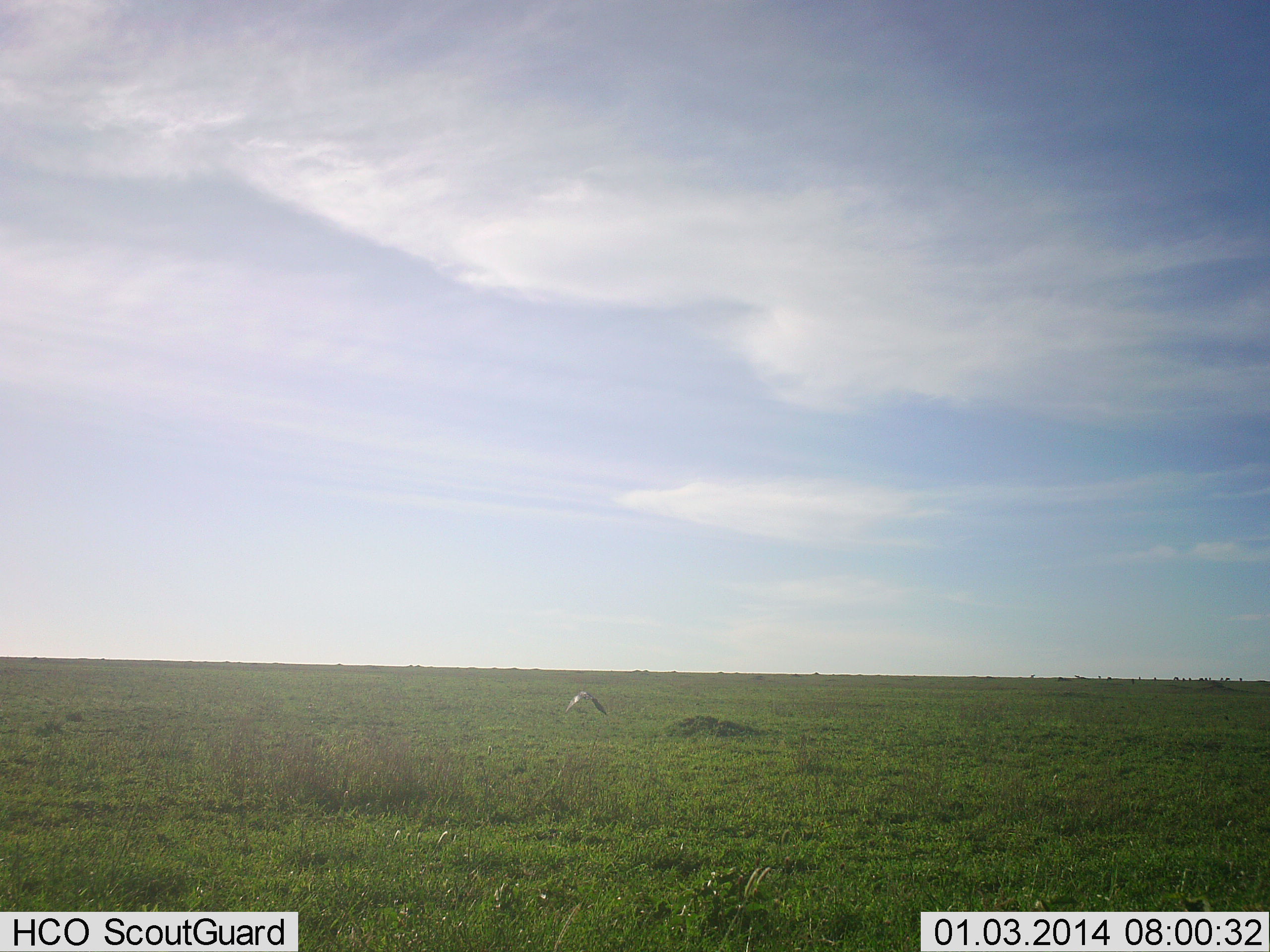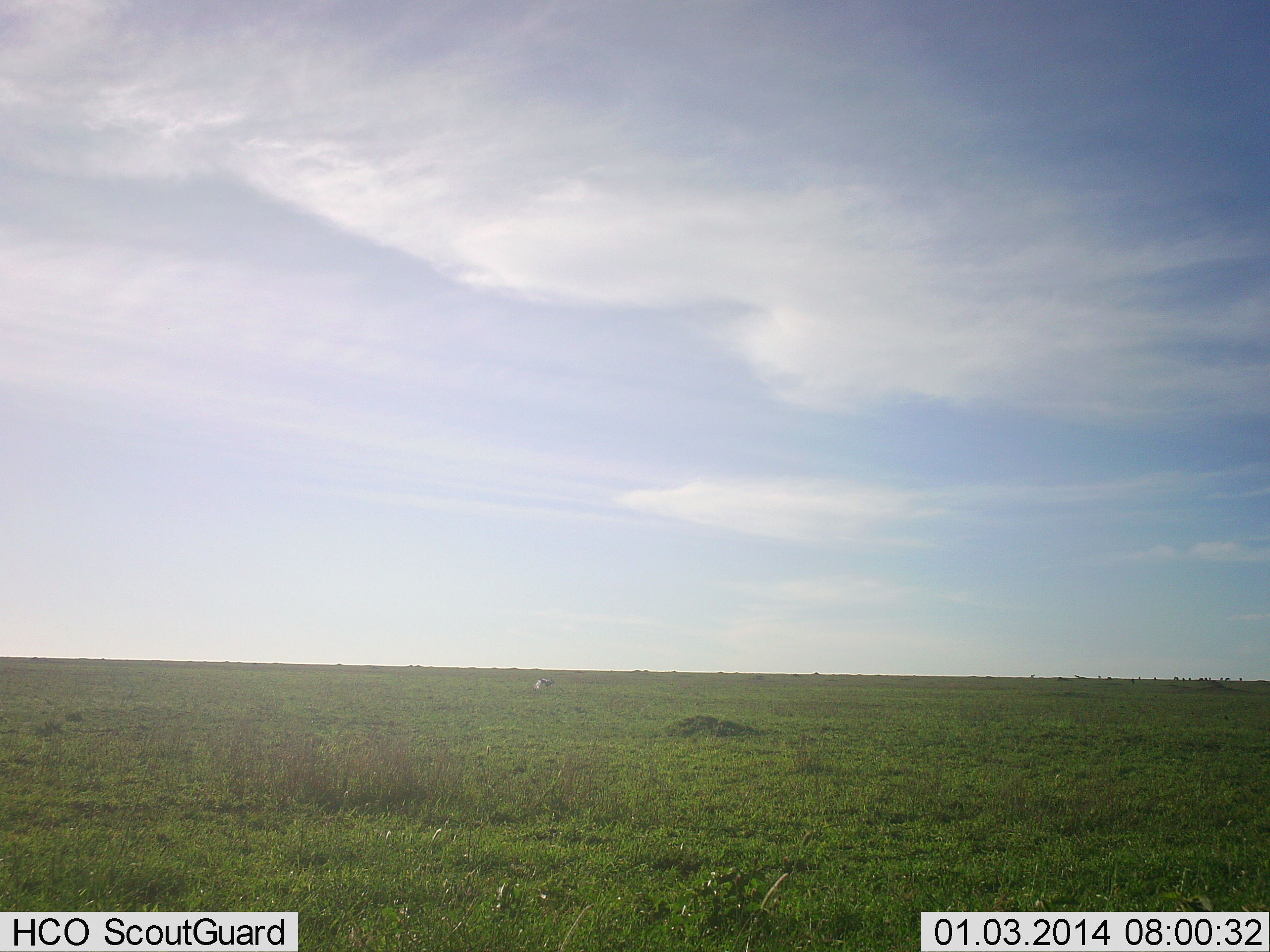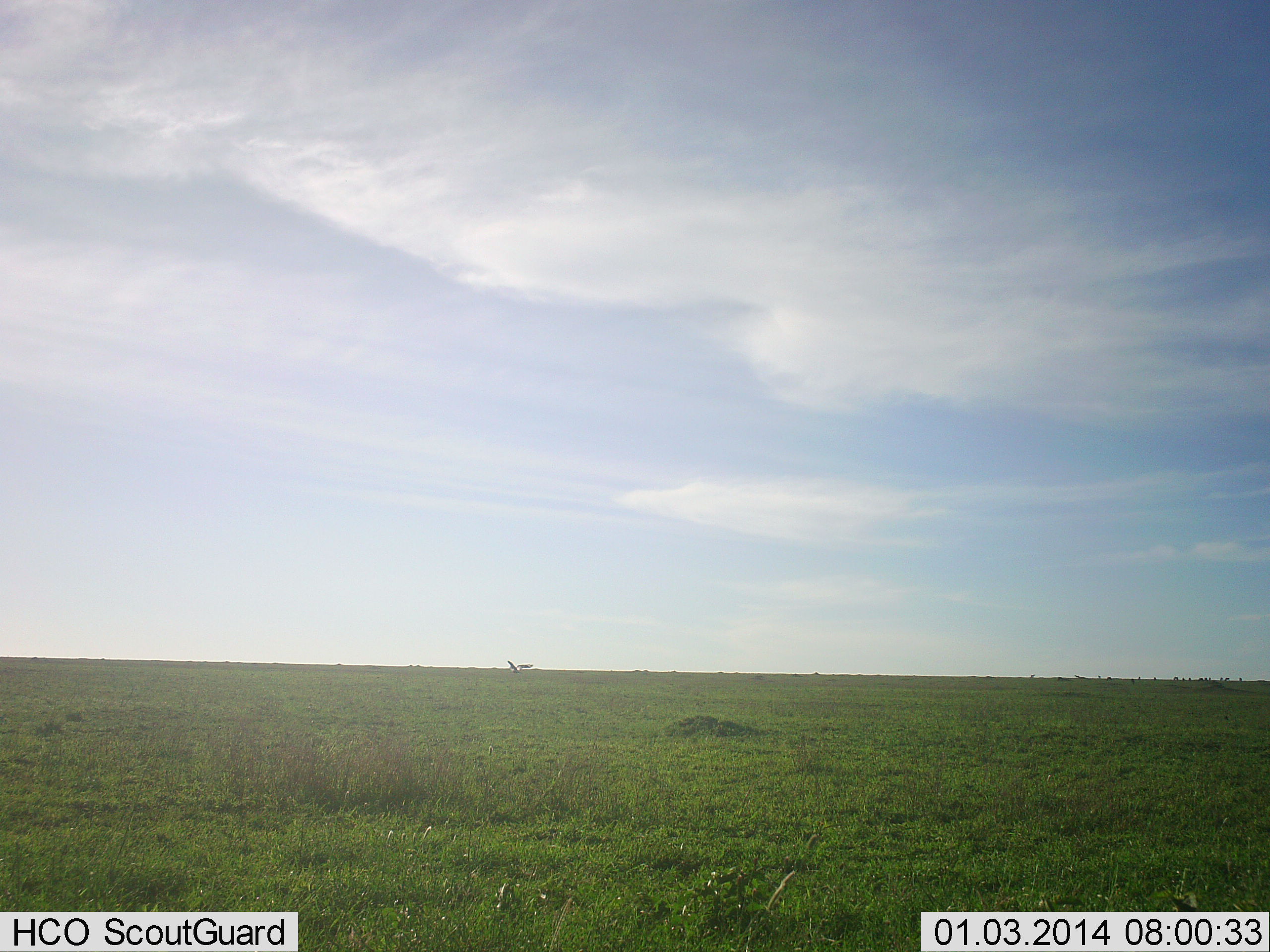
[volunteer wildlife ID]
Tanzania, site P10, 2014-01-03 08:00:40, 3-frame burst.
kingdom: Animalia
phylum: Chordata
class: Aves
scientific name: Aves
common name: bird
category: otherbird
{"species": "otherbird (bird) (Aves)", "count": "1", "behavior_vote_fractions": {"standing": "0%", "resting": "0%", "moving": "100%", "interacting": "0%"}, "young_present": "0%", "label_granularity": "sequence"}